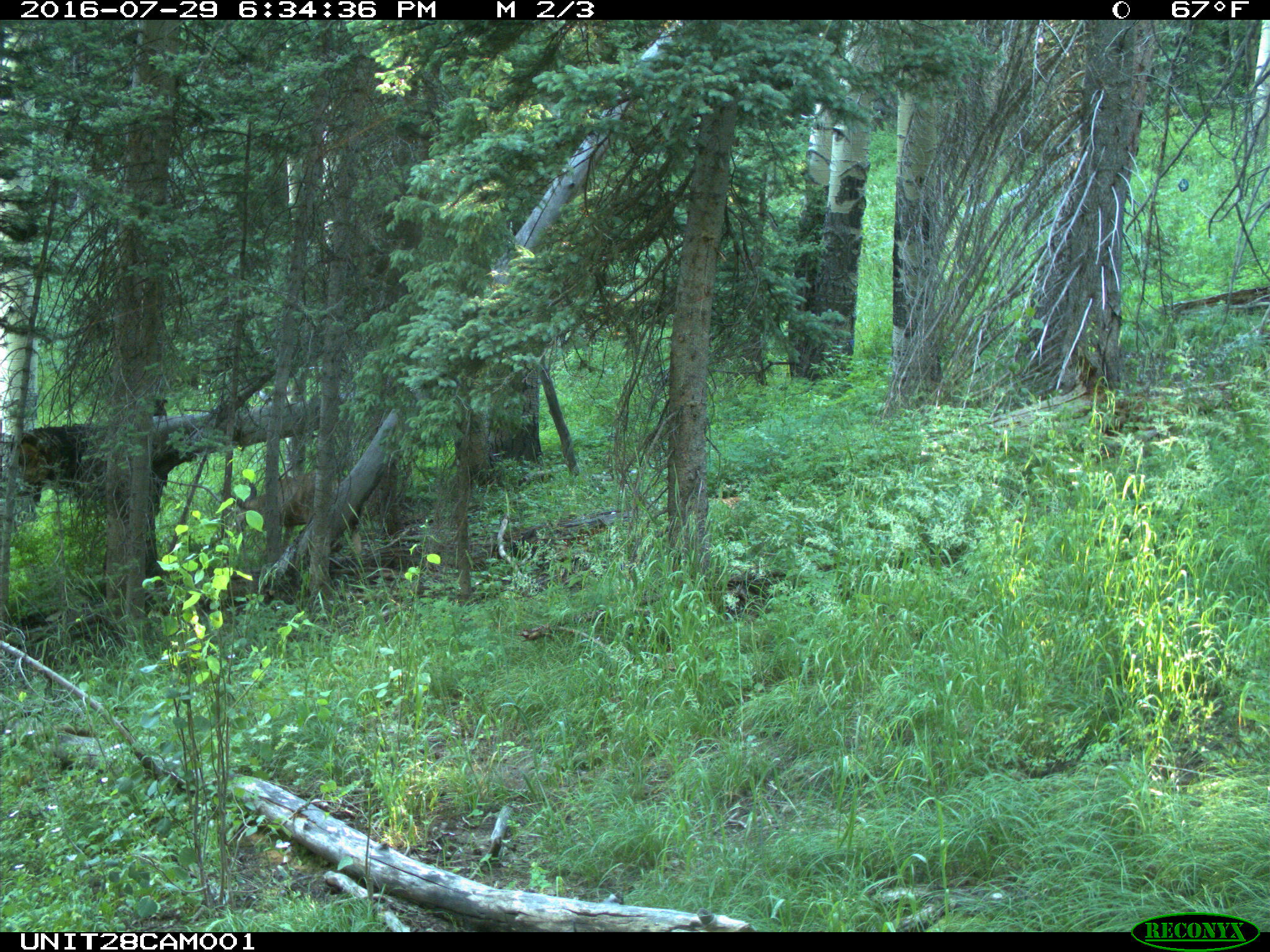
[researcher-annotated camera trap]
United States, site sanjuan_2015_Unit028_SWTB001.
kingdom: Animalia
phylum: Chordata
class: Mammalia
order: Artiodactyla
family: Cervidae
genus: Odocoileus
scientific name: Odocoileus hemionus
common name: mule deer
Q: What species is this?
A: Odocoileus hemionus (mule deer).